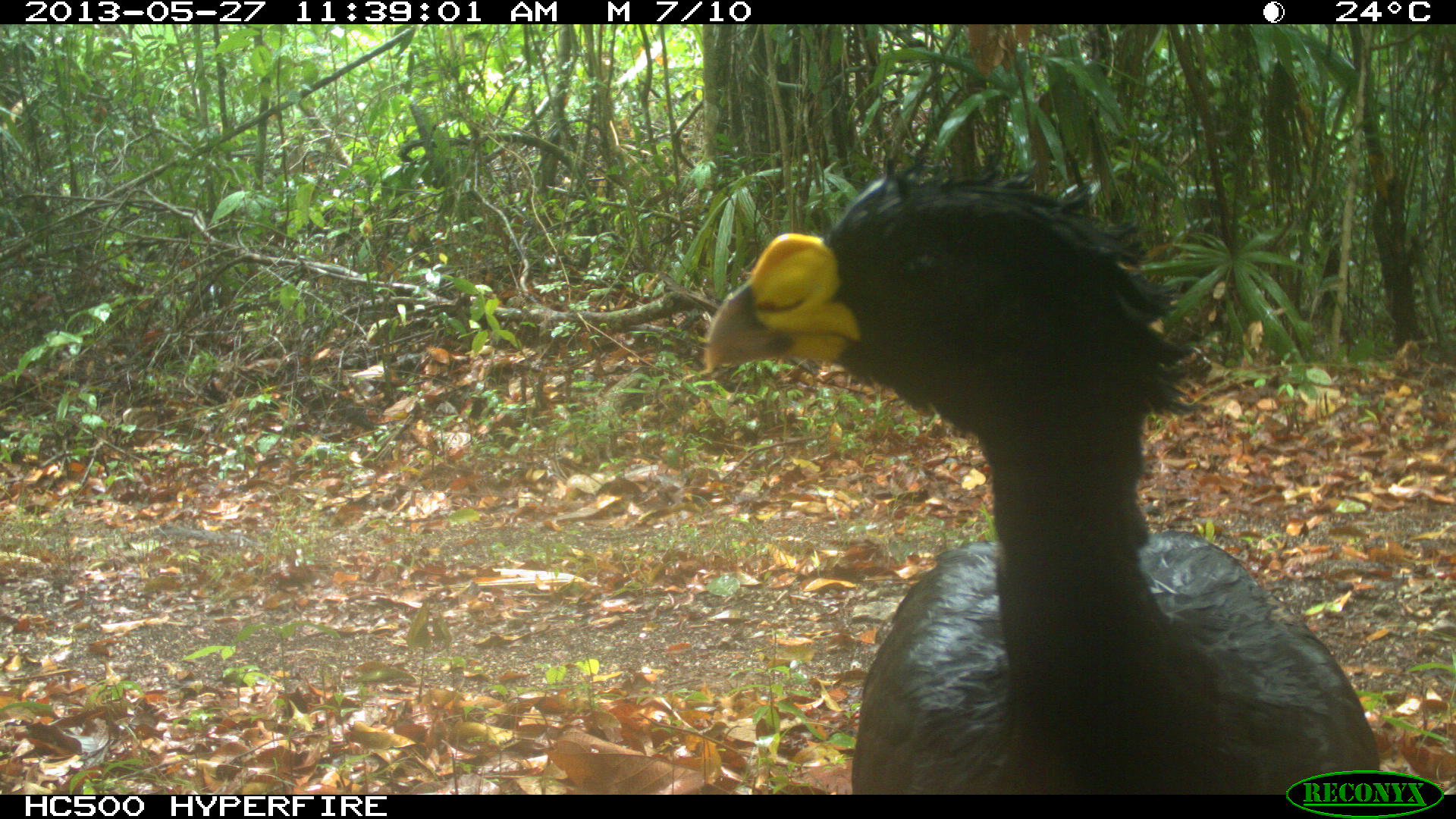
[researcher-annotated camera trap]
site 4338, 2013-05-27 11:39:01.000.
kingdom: Animalia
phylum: Chordata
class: Aves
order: Galliformes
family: Cracidae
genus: Crax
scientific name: Crax rubra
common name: great curassow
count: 1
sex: male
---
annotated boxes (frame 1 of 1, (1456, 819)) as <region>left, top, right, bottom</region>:
crax rubra: <region>701, 154, 1382, 792</region>